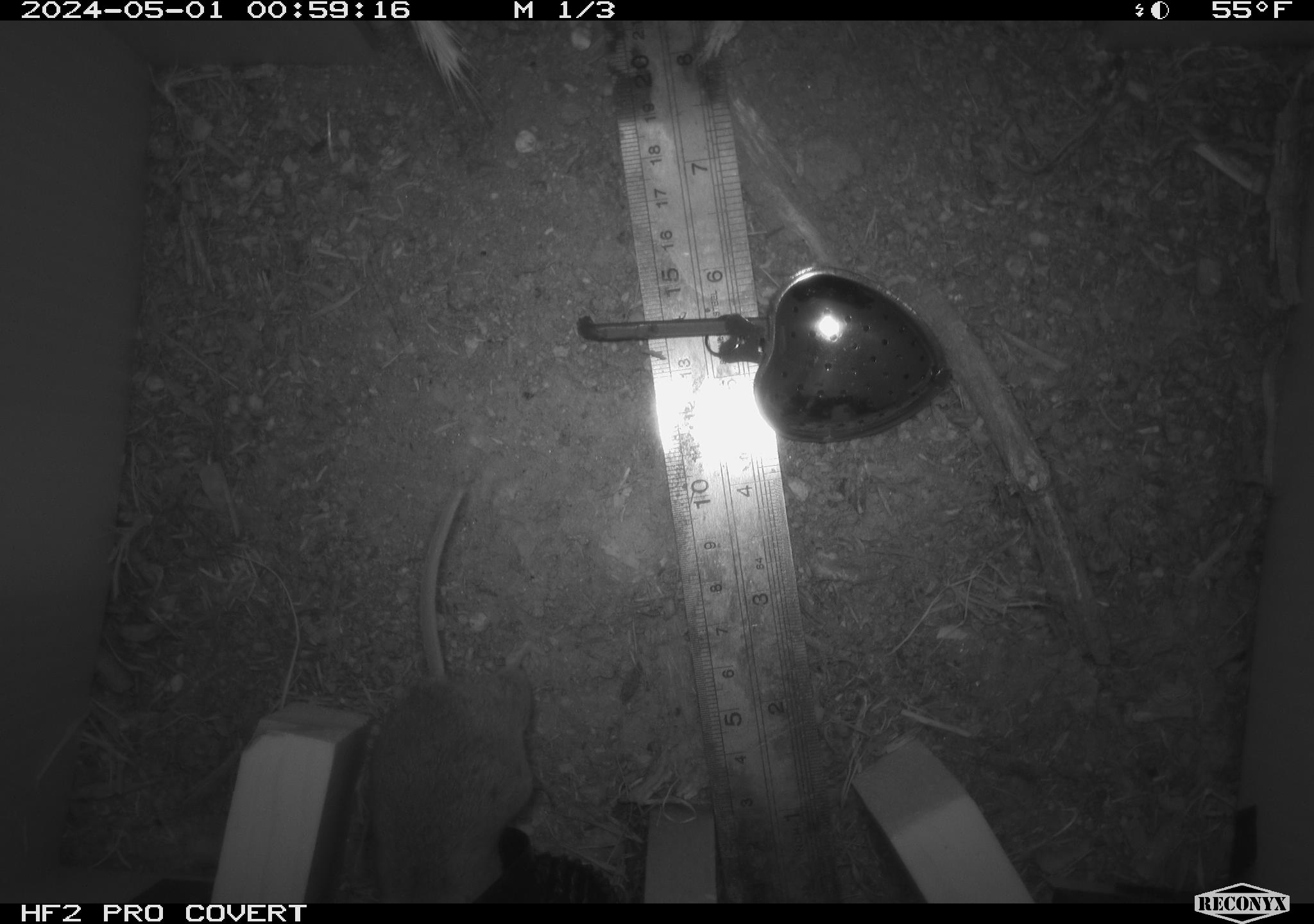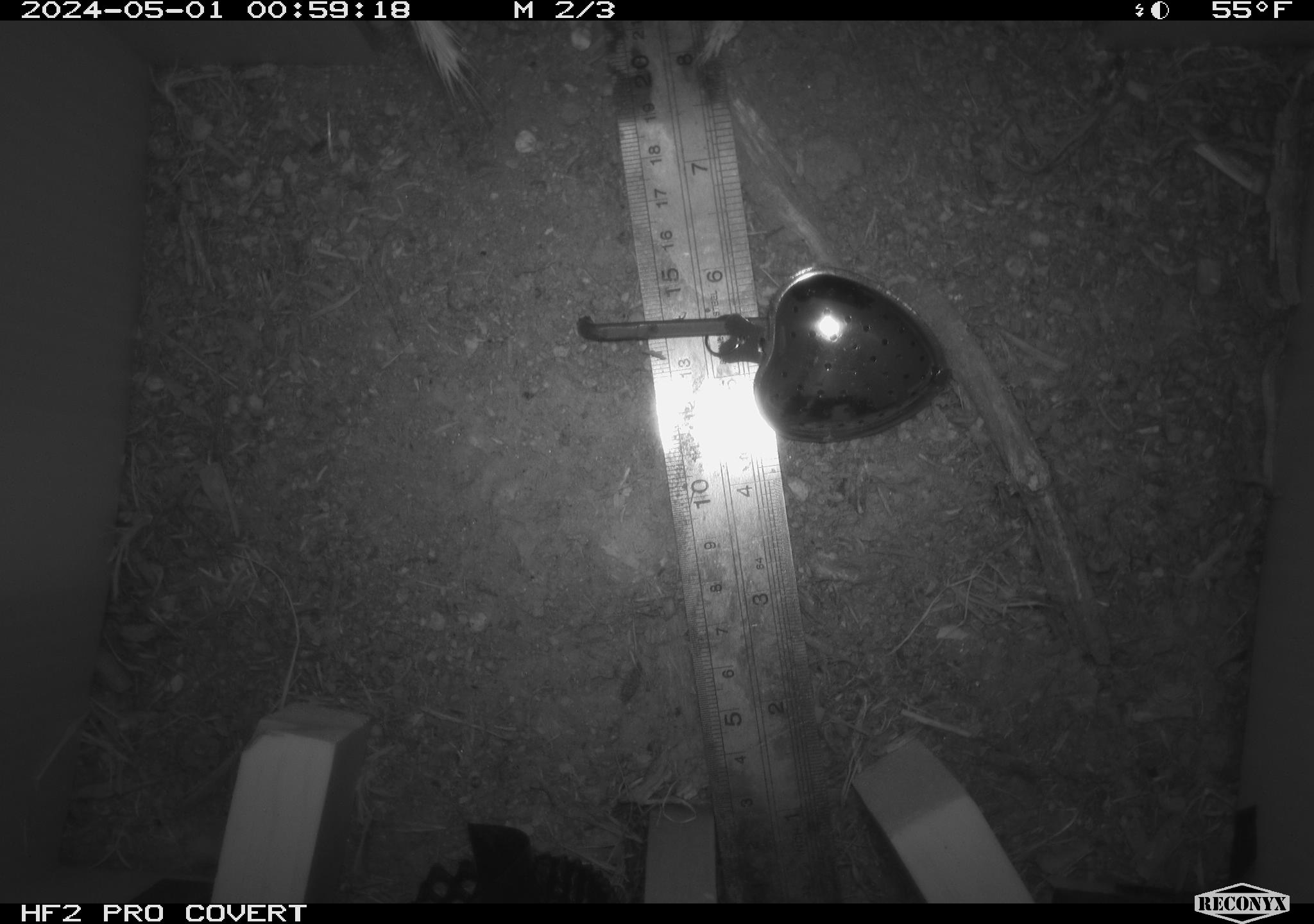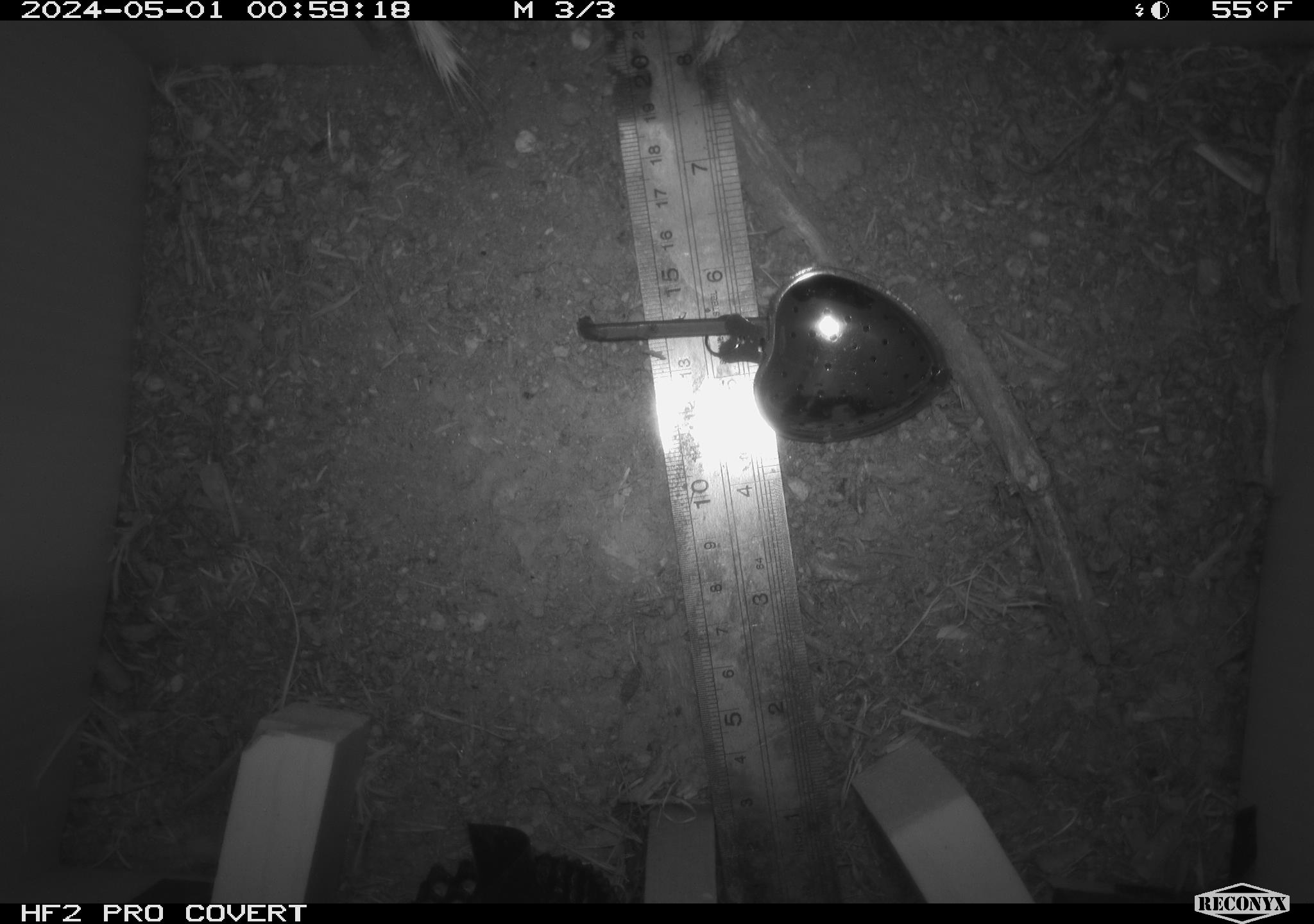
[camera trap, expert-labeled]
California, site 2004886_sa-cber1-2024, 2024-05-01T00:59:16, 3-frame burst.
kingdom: Animalia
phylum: Chordata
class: Mammalia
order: Rodentia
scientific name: Rodentia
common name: mouse species